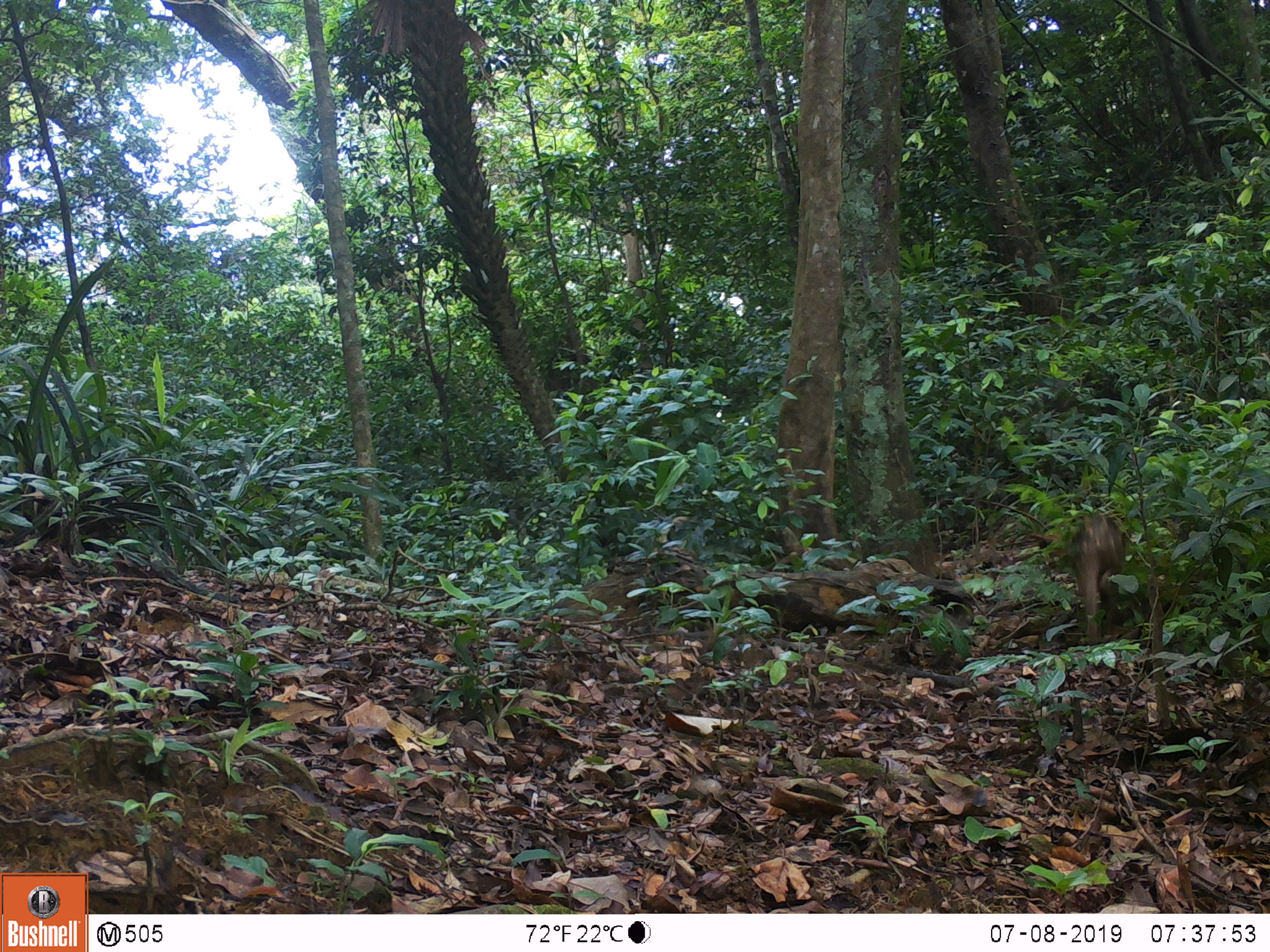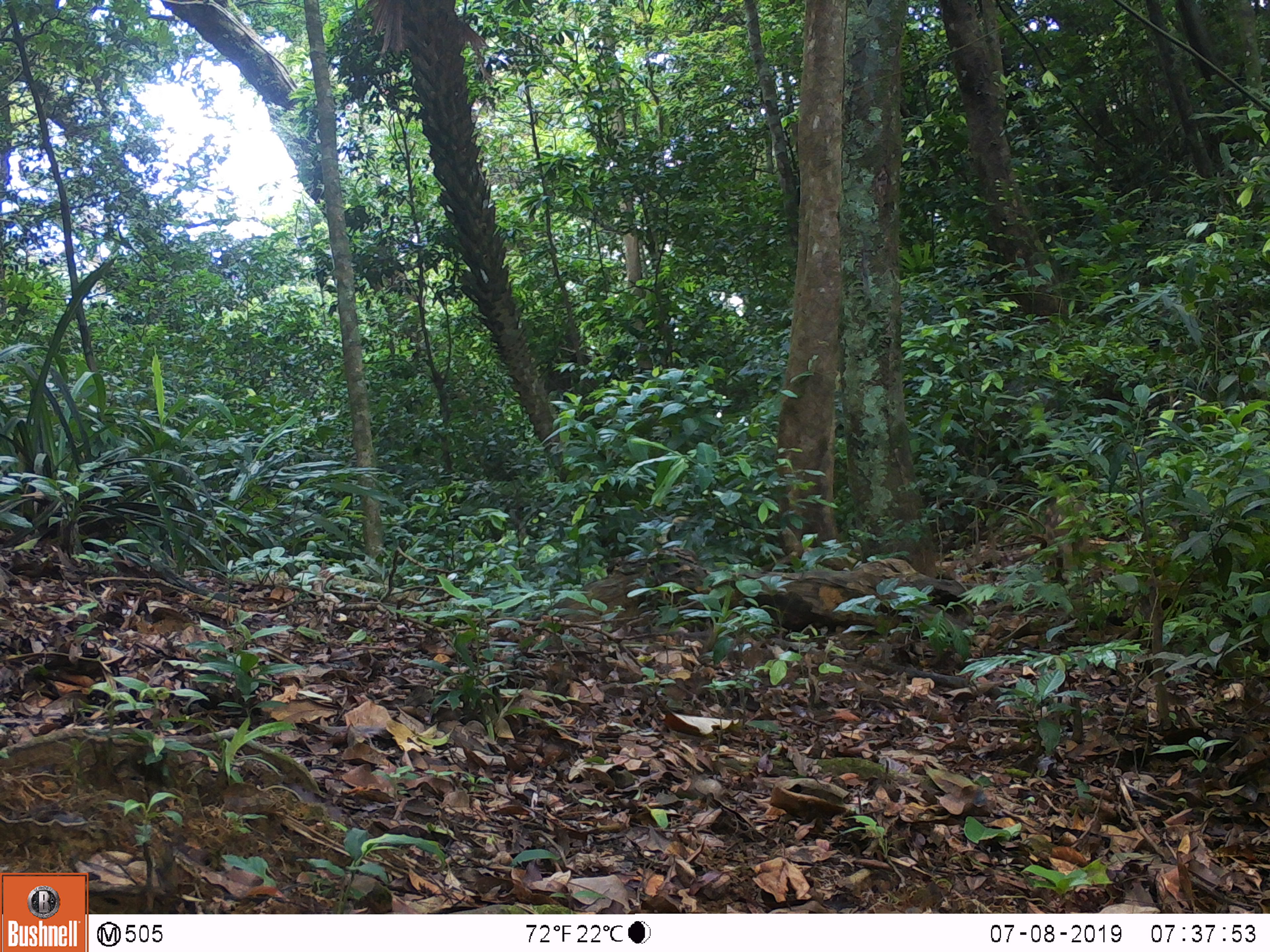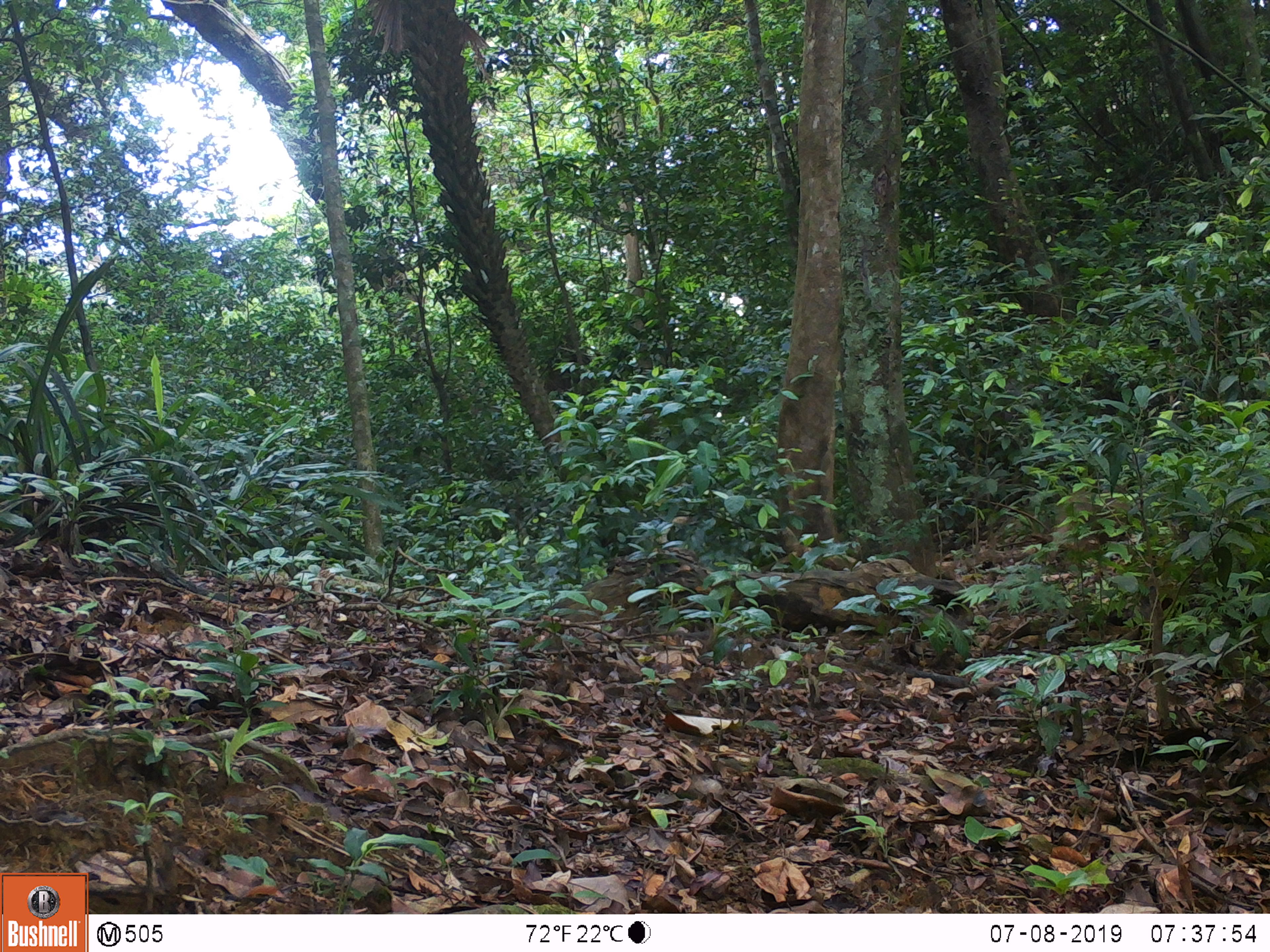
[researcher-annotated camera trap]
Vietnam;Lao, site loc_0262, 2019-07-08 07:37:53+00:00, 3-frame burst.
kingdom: Animalia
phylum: Chordata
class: Mammalia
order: Artiodactyla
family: Suidae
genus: Sus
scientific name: Sus scrofa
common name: eurasian wild pig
Eurasian wild pig (Sus scrofa). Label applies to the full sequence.